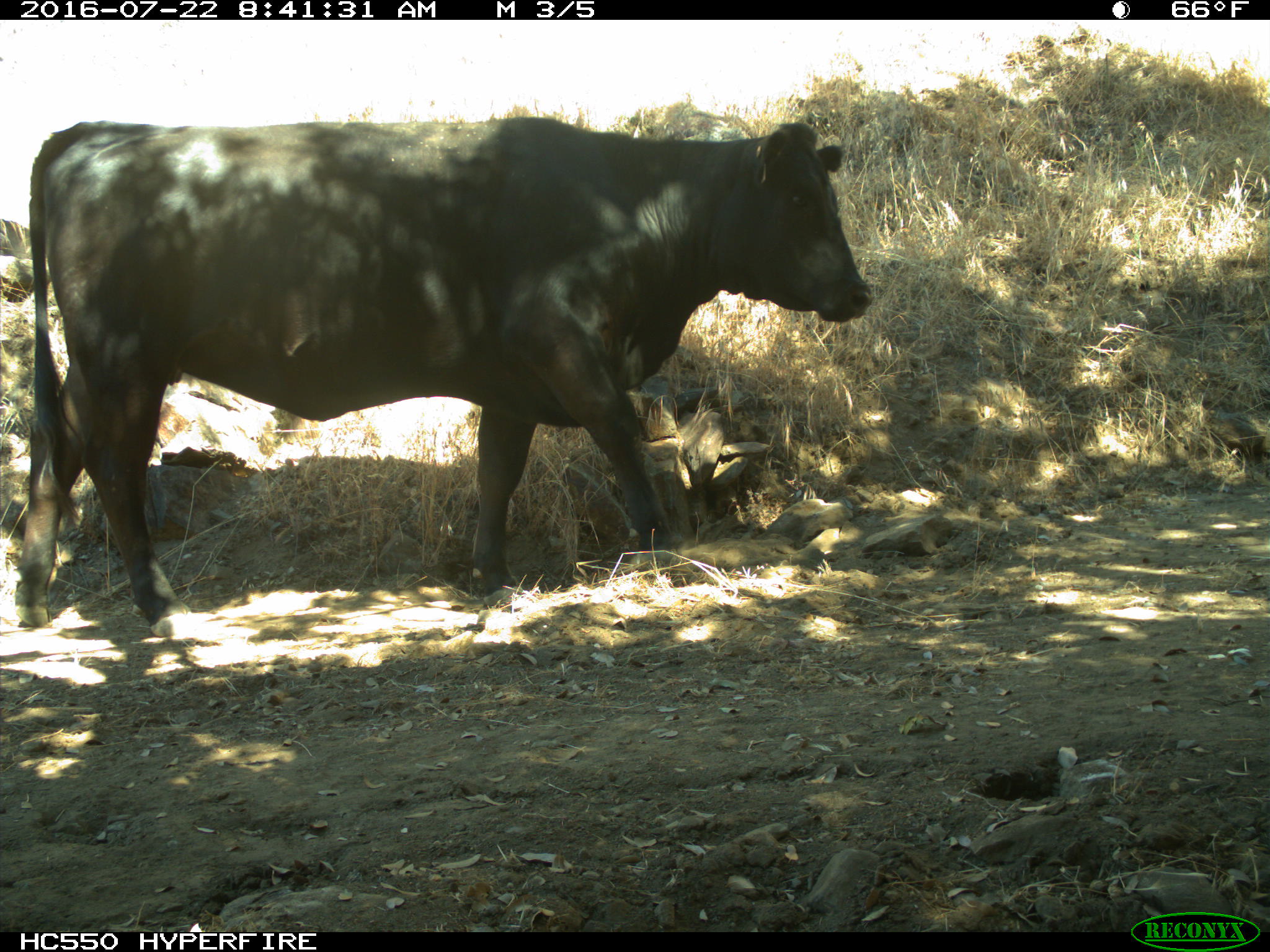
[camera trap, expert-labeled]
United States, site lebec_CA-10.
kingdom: Animalia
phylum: Chordata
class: Mammalia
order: Artiodactyla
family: Bovidae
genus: Bos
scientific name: Bos taurus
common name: domestic cow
Bos taurus (domestic cow).